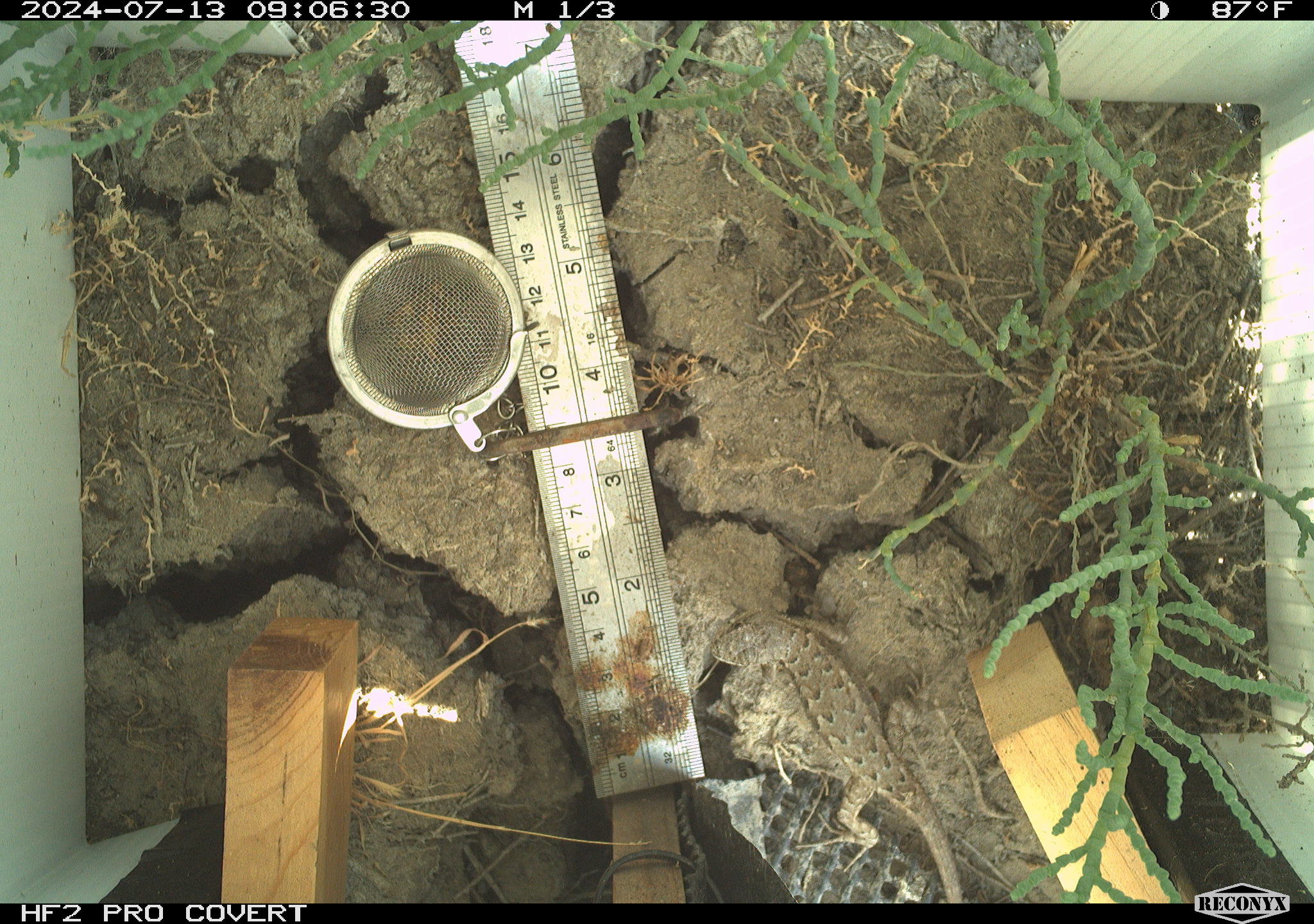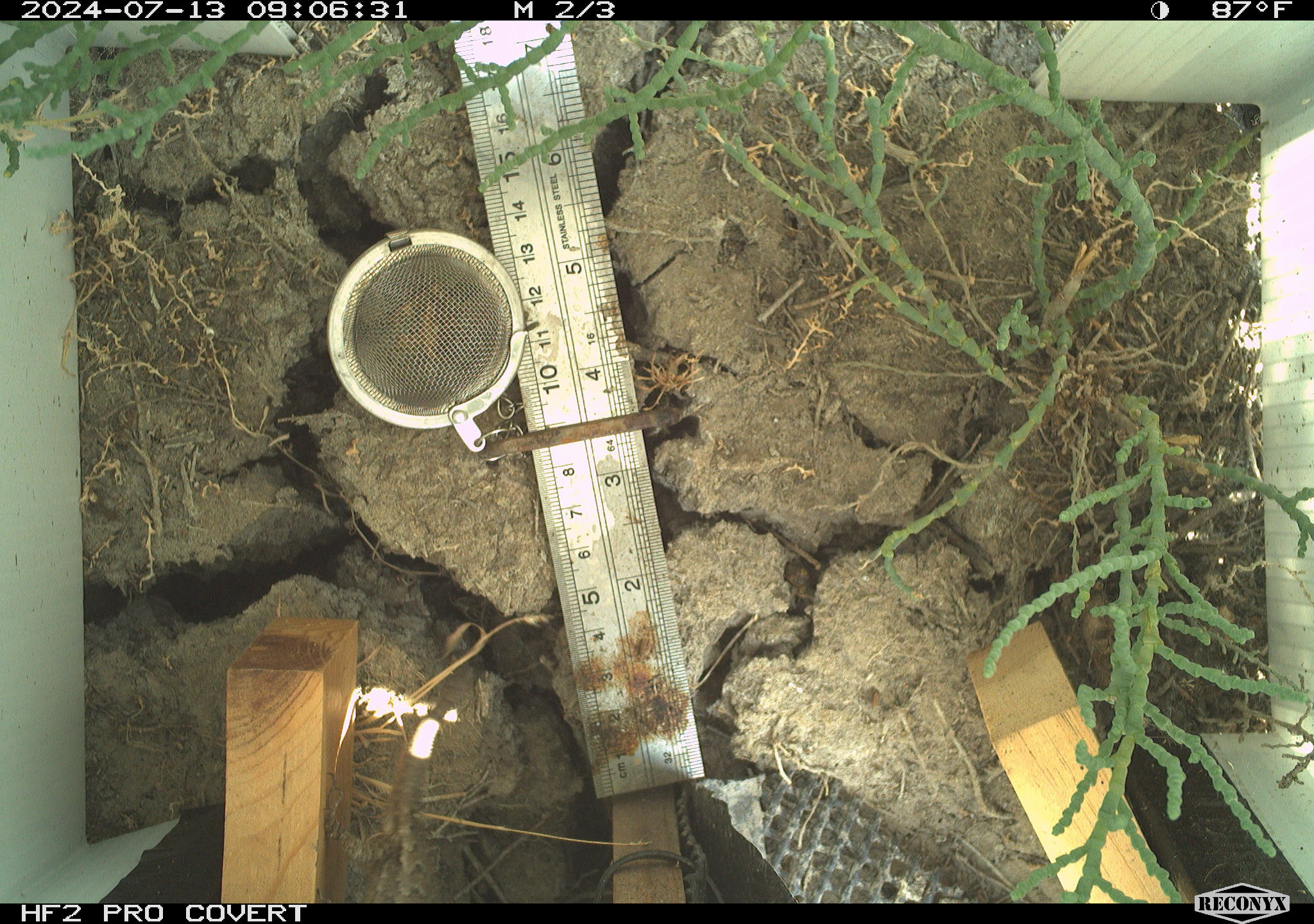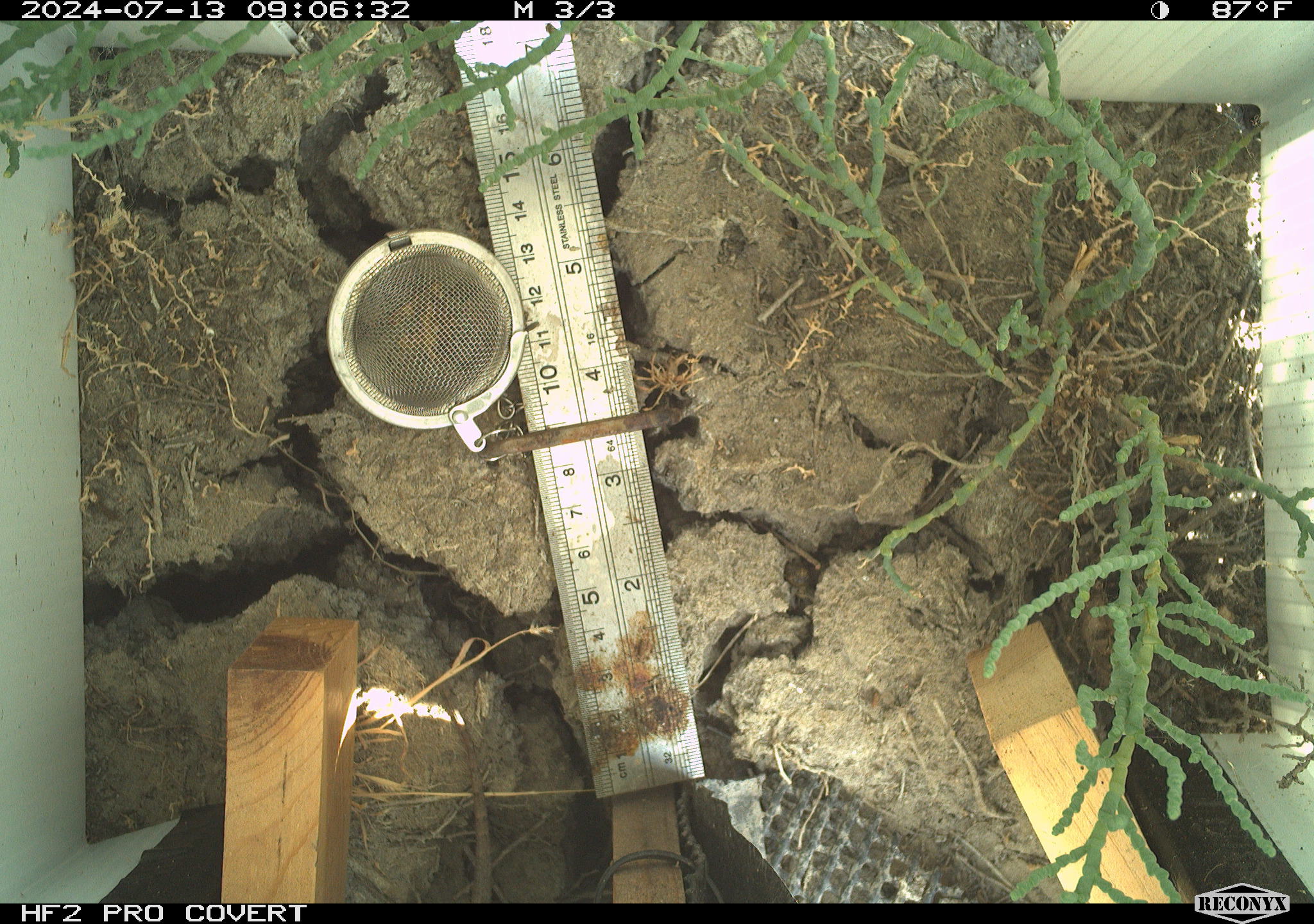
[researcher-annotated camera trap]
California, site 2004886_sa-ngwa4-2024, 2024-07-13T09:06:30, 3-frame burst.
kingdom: Animalia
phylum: Chordata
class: Reptilia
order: Squamata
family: Phrynosomatidae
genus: Sceloporus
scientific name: Sceloporus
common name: spiny lizards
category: sceloporus species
Sceloporus species (spiny lizards) (Sceloporus).